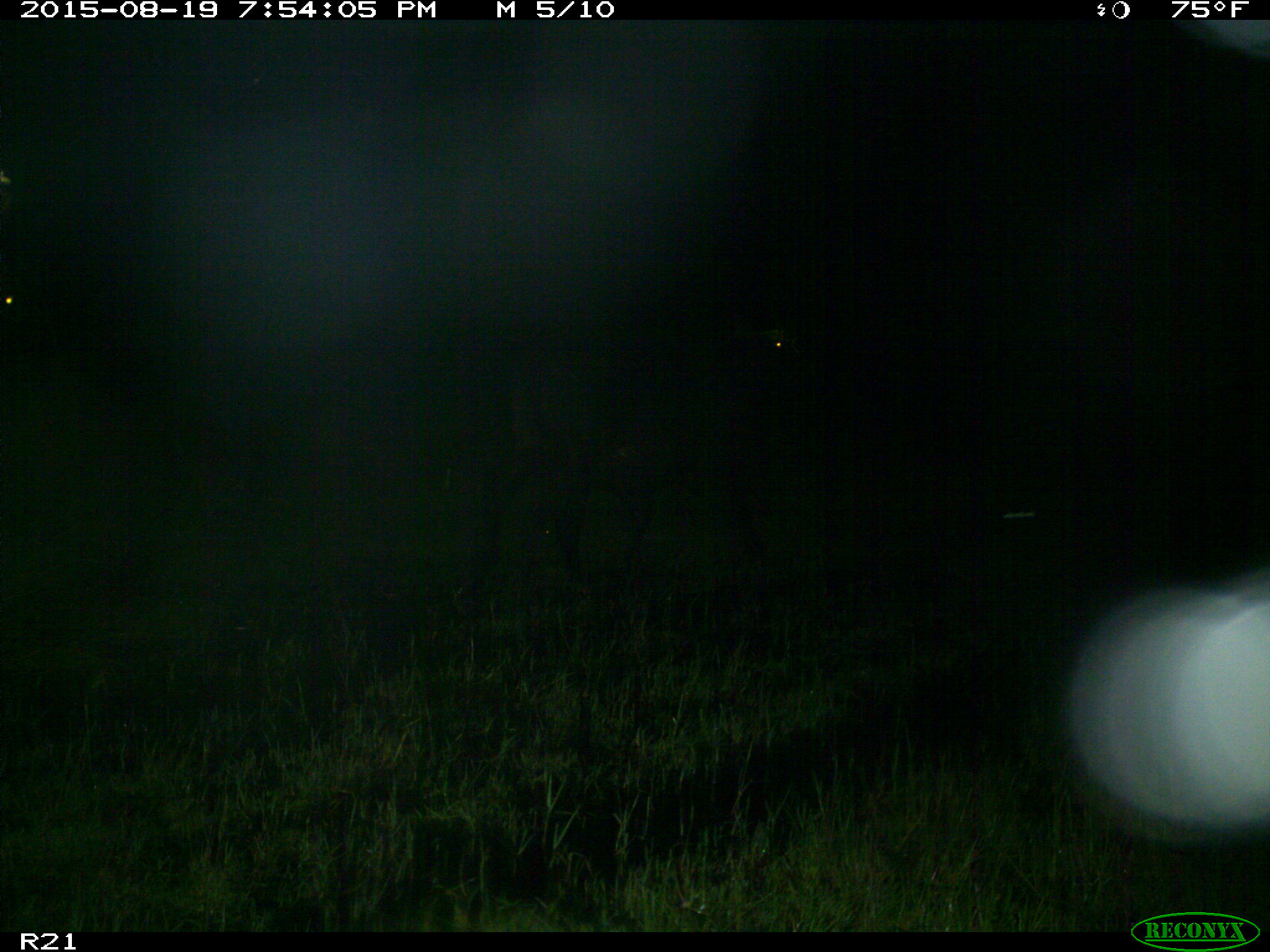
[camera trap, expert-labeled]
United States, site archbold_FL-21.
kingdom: Animalia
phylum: Chordata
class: Mammalia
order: Artiodactyla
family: Bovidae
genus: Bos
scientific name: Bos taurus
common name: domestic cow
Bos taurus (domestic cow).